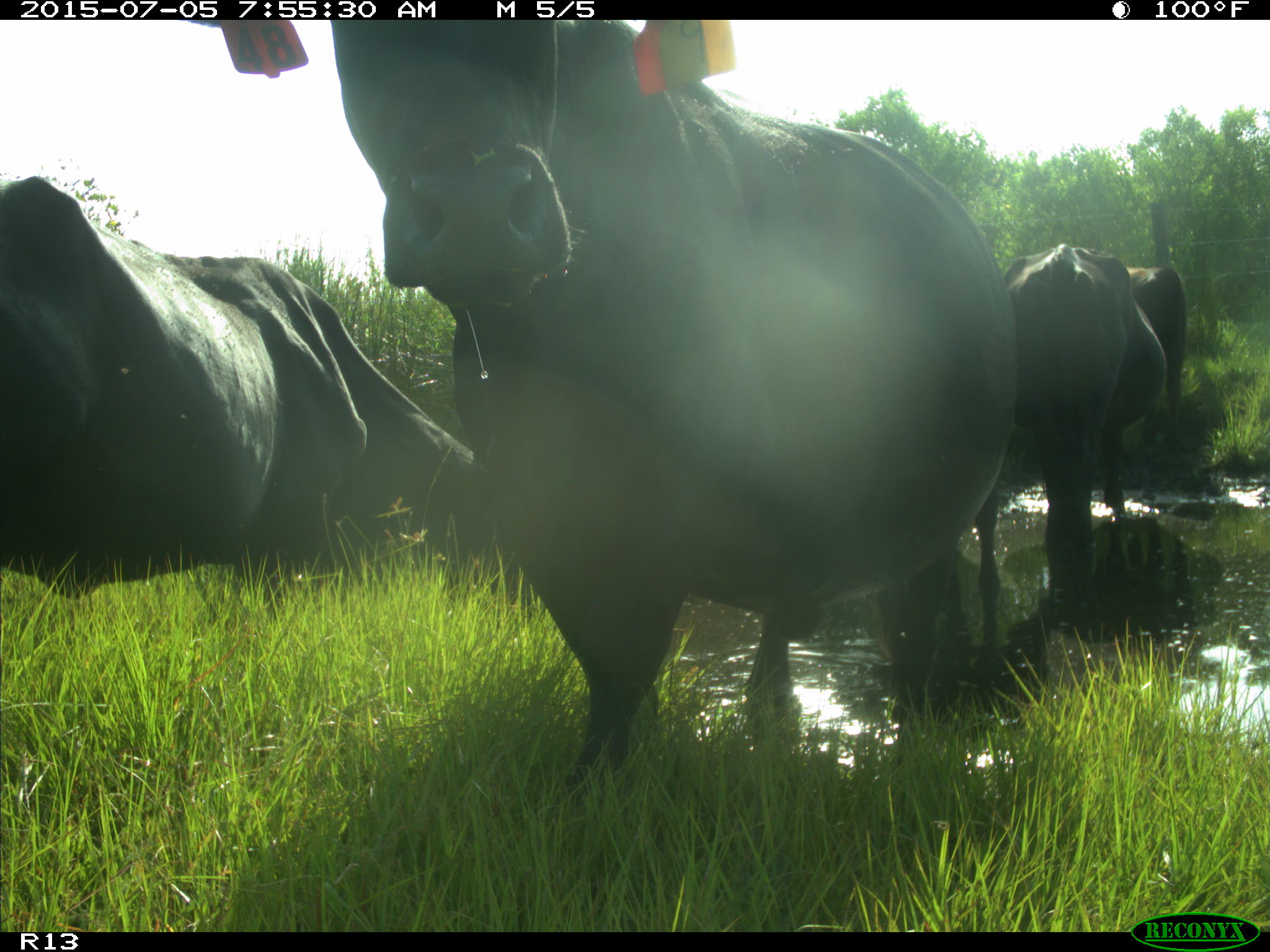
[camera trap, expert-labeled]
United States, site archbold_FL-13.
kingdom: Animalia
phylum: Chordata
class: Mammalia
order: Artiodactyla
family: Bovidae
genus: Bos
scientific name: Bos taurus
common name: domestic cow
Bos taurus (domestic cow).